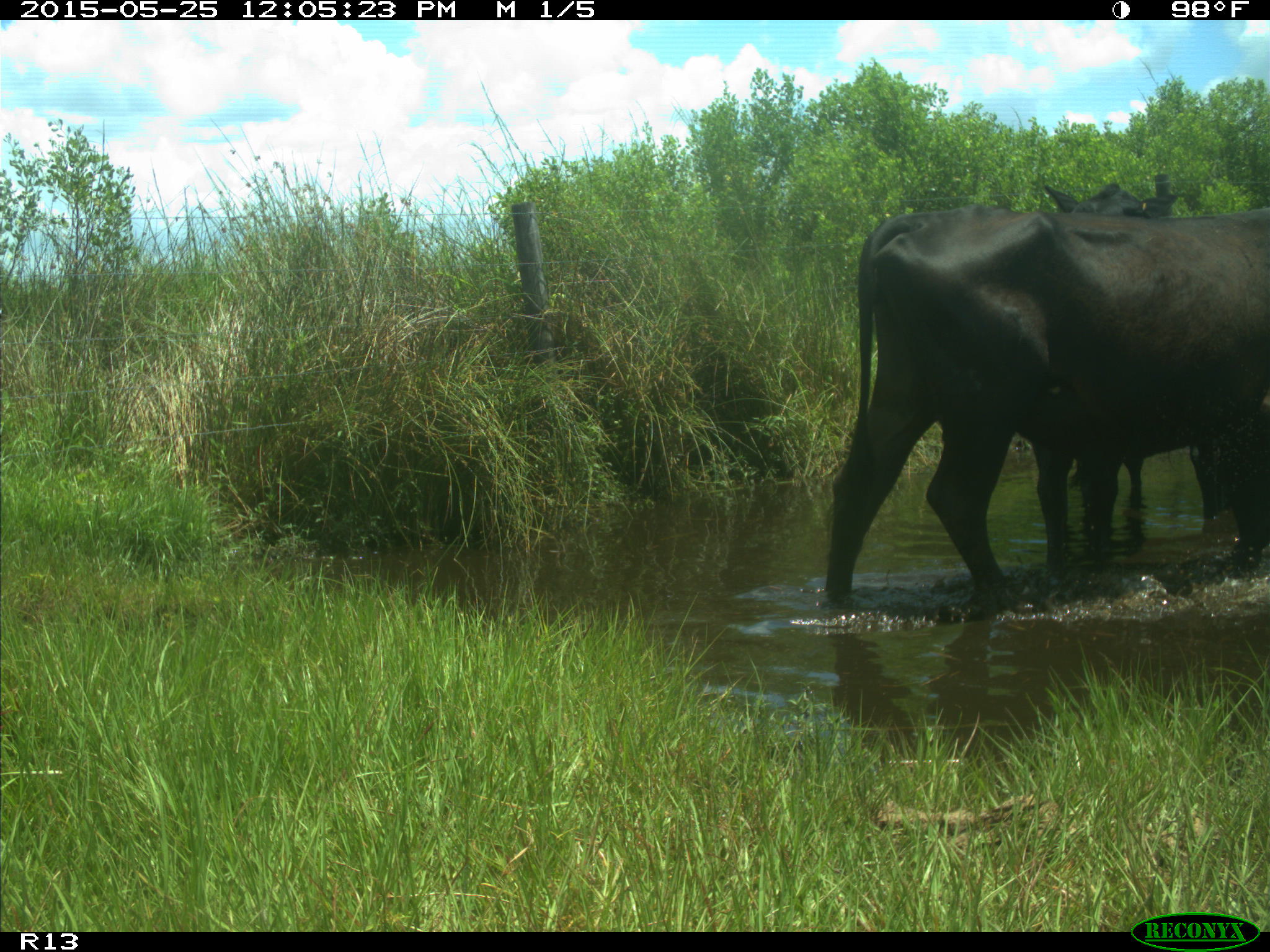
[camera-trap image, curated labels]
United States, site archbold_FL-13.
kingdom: Animalia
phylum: Chordata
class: Mammalia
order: Artiodactyla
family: Bovidae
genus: Bos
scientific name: Bos taurus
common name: domestic cow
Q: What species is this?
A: Bos taurus (domestic cow).